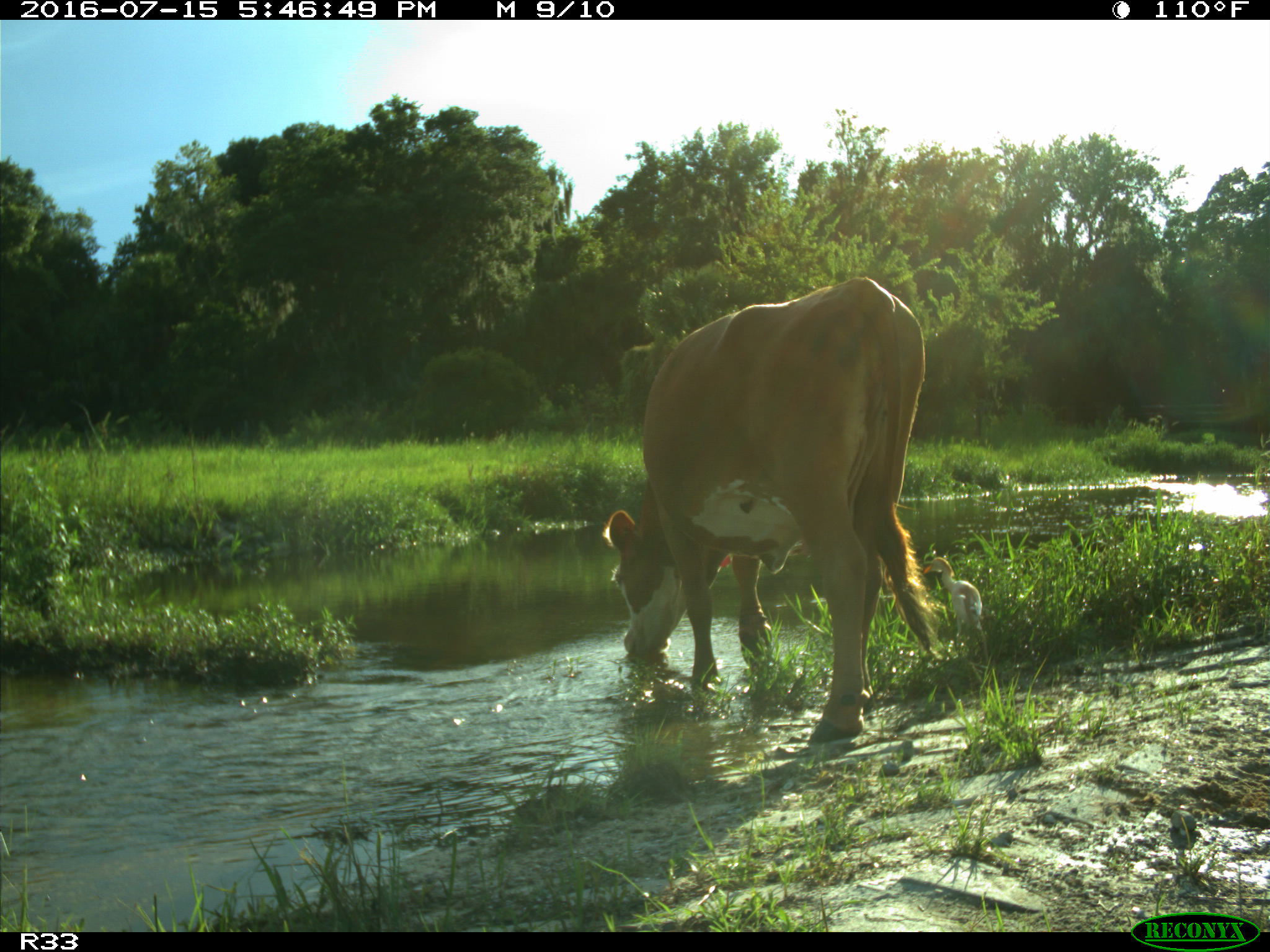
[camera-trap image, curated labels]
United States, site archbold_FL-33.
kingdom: Animalia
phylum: Chordata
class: Mammalia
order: Artiodactyla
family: Bovidae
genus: Bos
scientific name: Bos taurus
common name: domestic cow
Bos taurus (domestic cow).